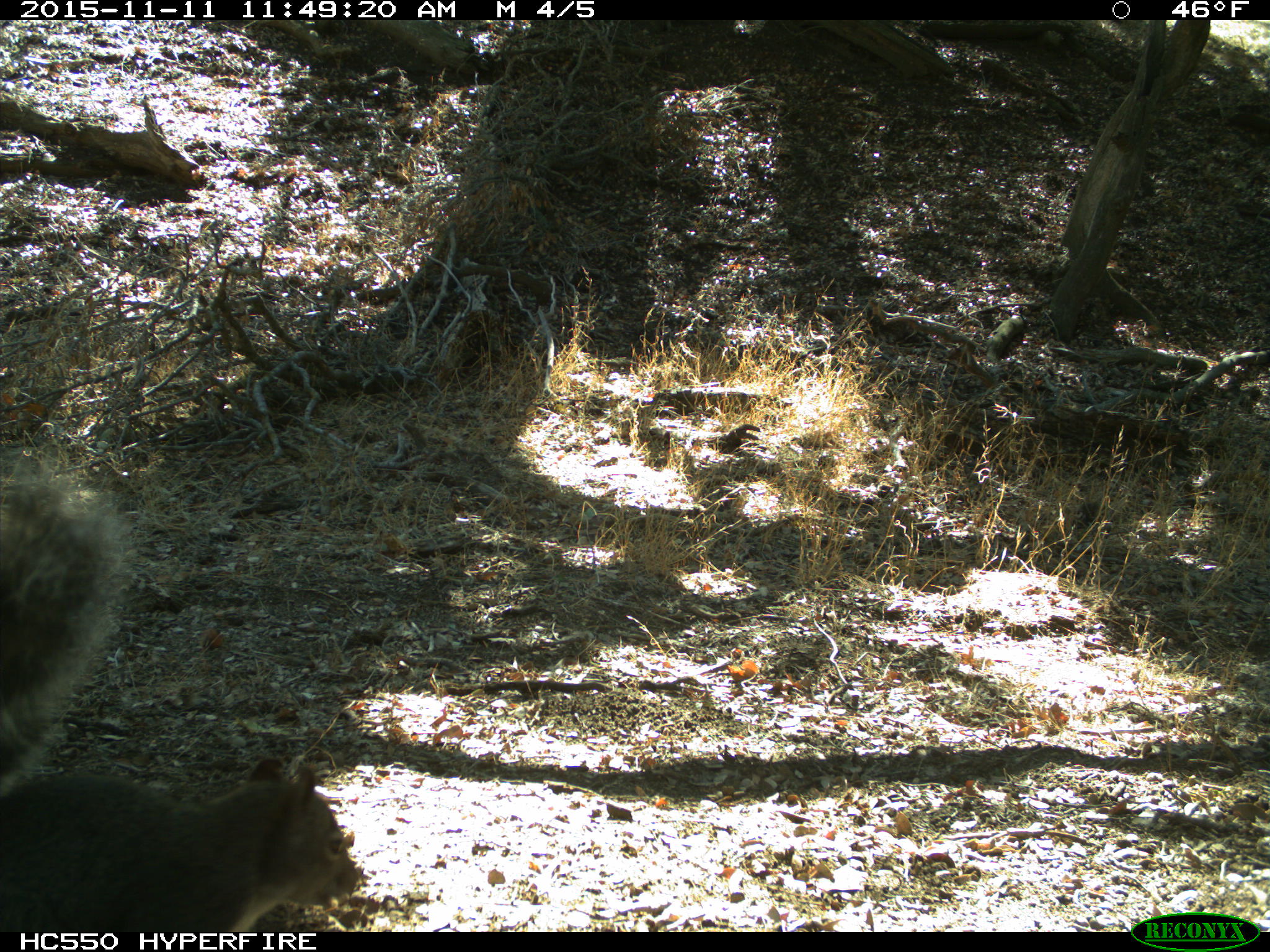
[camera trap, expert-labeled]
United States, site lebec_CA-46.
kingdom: Animalia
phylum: Chordata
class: Mammalia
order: Rodentia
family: Sciuridae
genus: Sciurus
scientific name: Sciurus carolinensis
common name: eastern gray squirrel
Sciurus carolinensis (eastern gray squirrel).